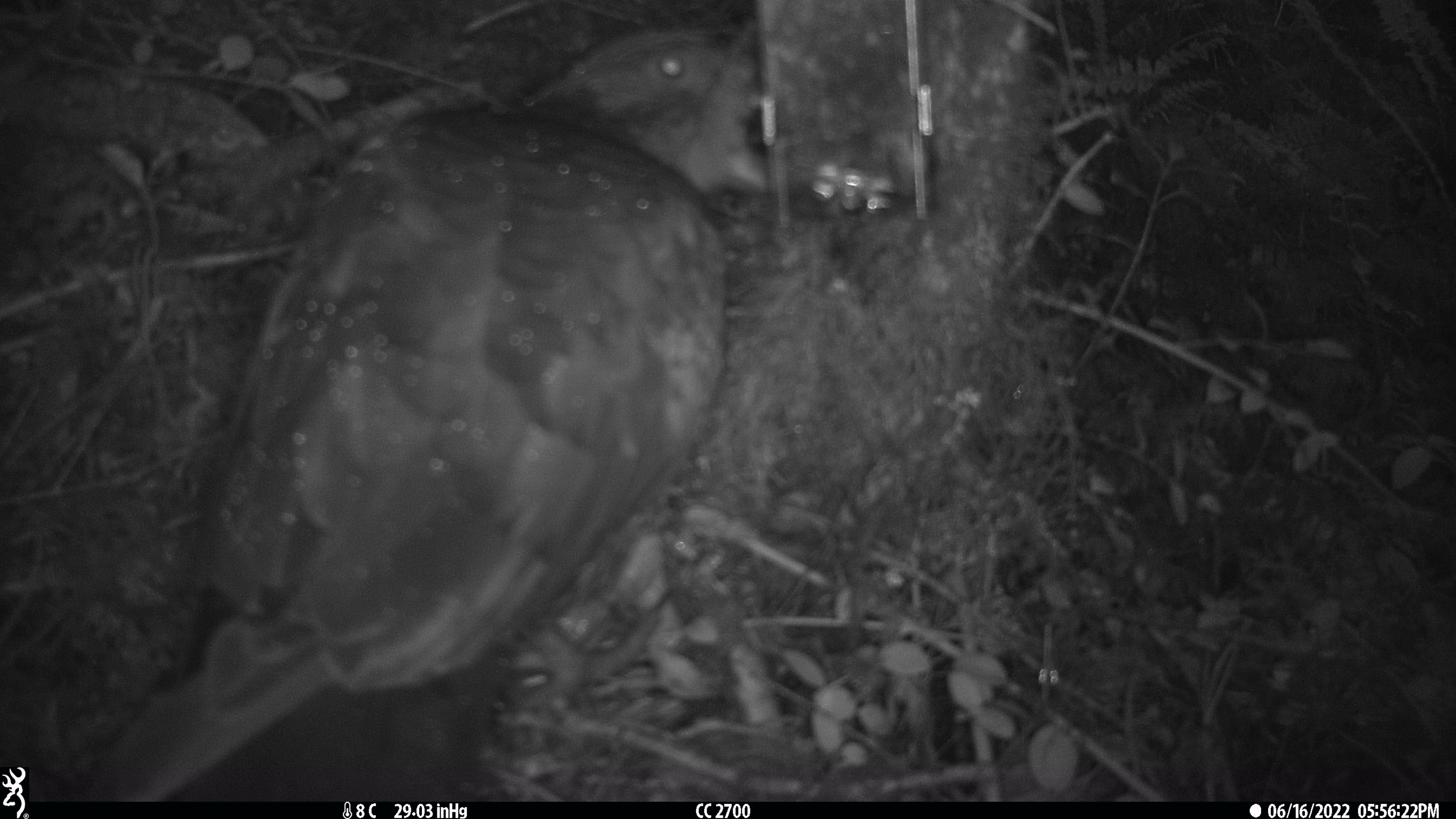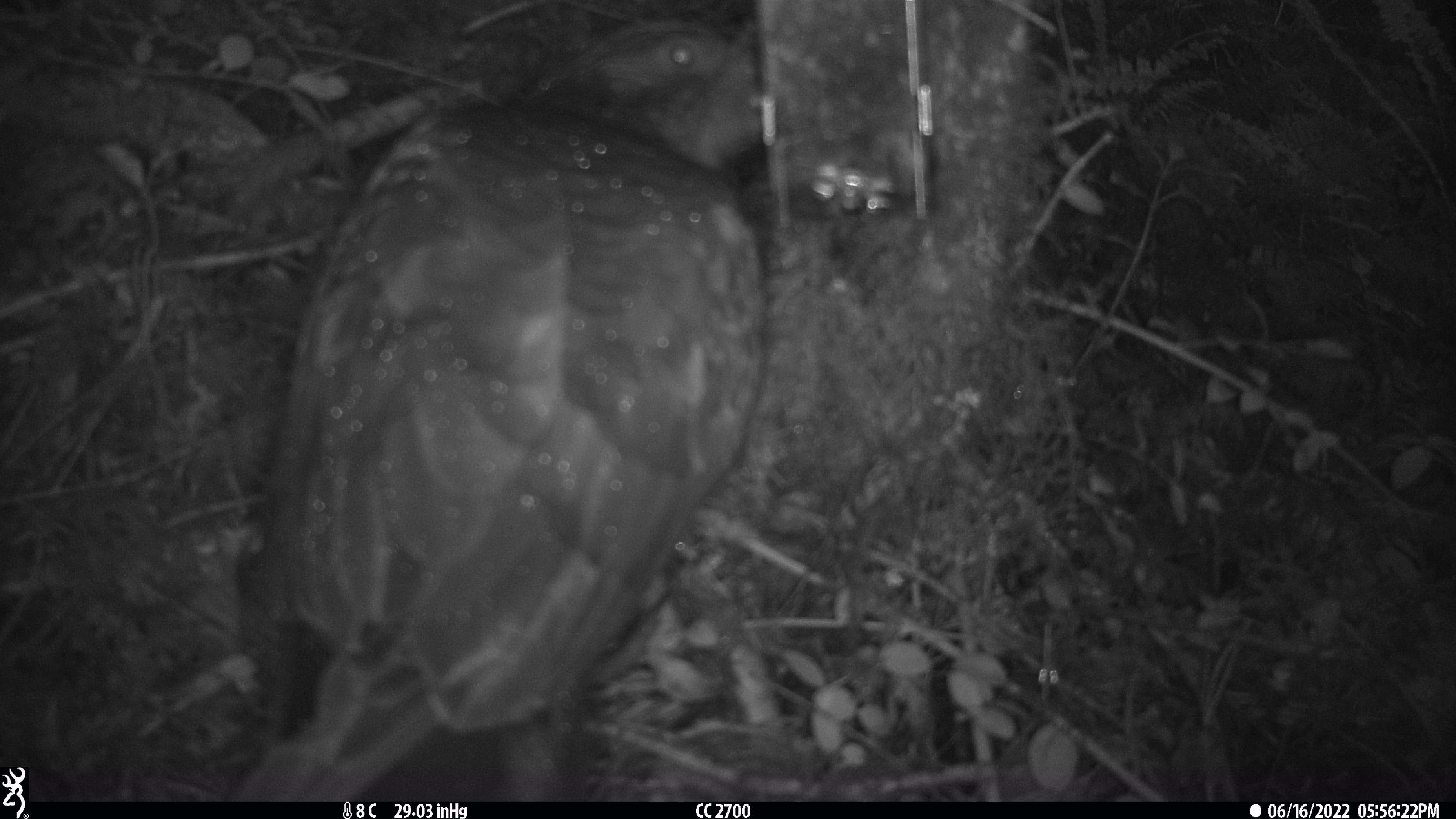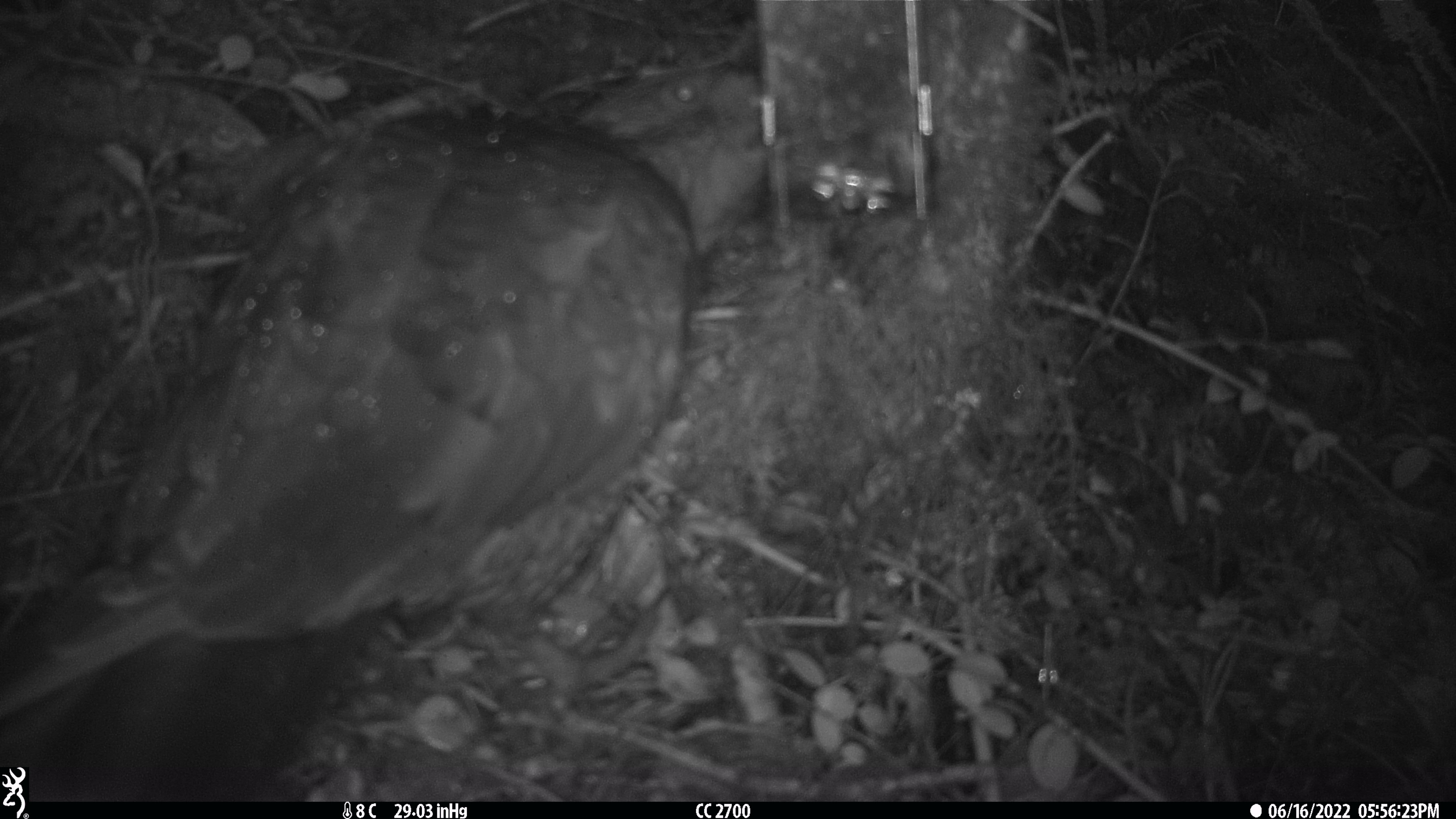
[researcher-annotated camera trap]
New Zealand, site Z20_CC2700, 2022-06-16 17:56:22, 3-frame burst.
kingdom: Animalia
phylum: Chordata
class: Aves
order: Psittaciformes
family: Strigopidae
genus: Nestor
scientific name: Nestor notabilis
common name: kea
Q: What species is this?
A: Kea (Nestor notabilis).